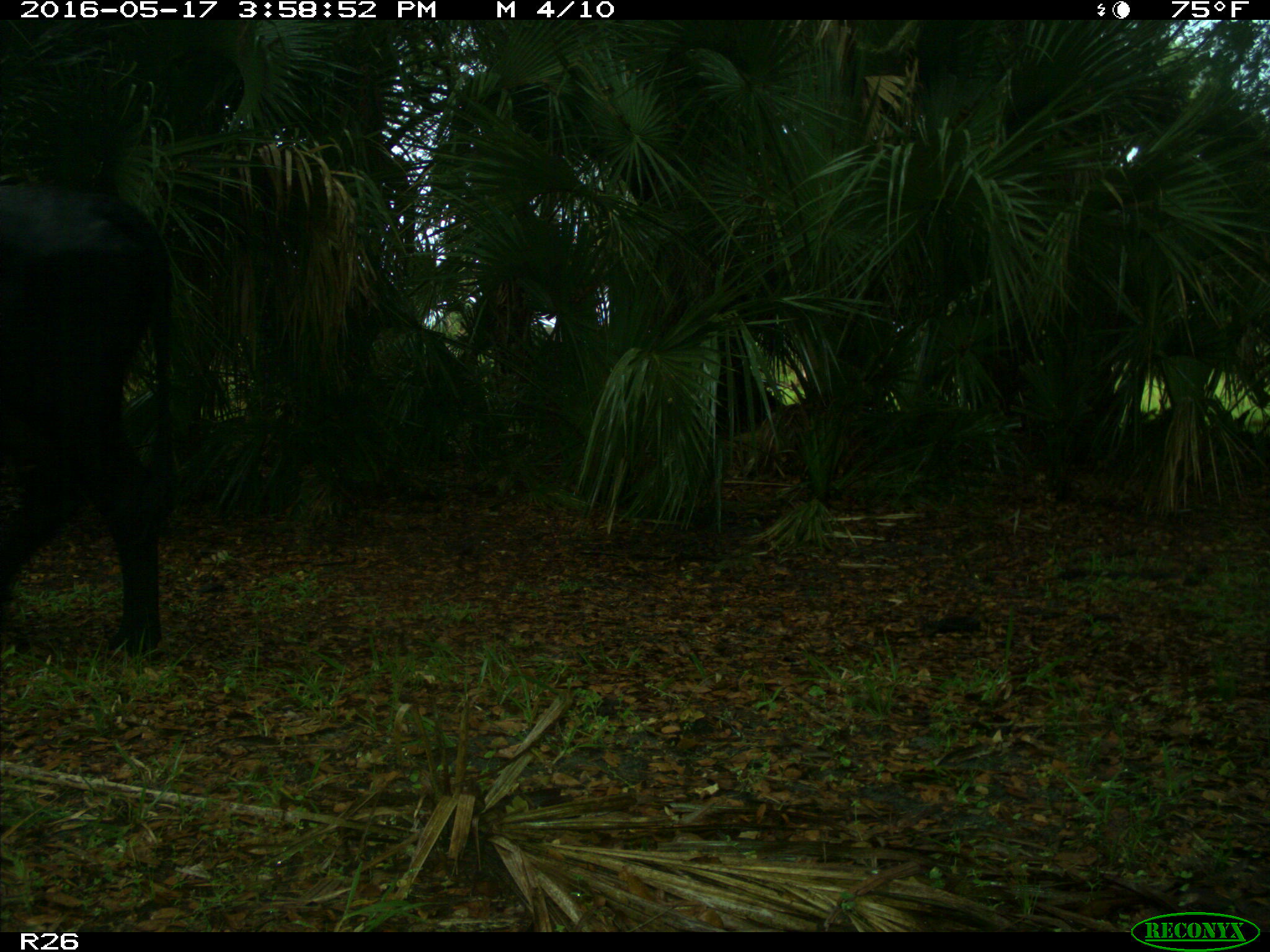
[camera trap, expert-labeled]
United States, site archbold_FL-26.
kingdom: Animalia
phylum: Chordata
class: Mammalia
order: Artiodactyla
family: Bovidae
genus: Bos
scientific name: Bos taurus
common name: domestic cow